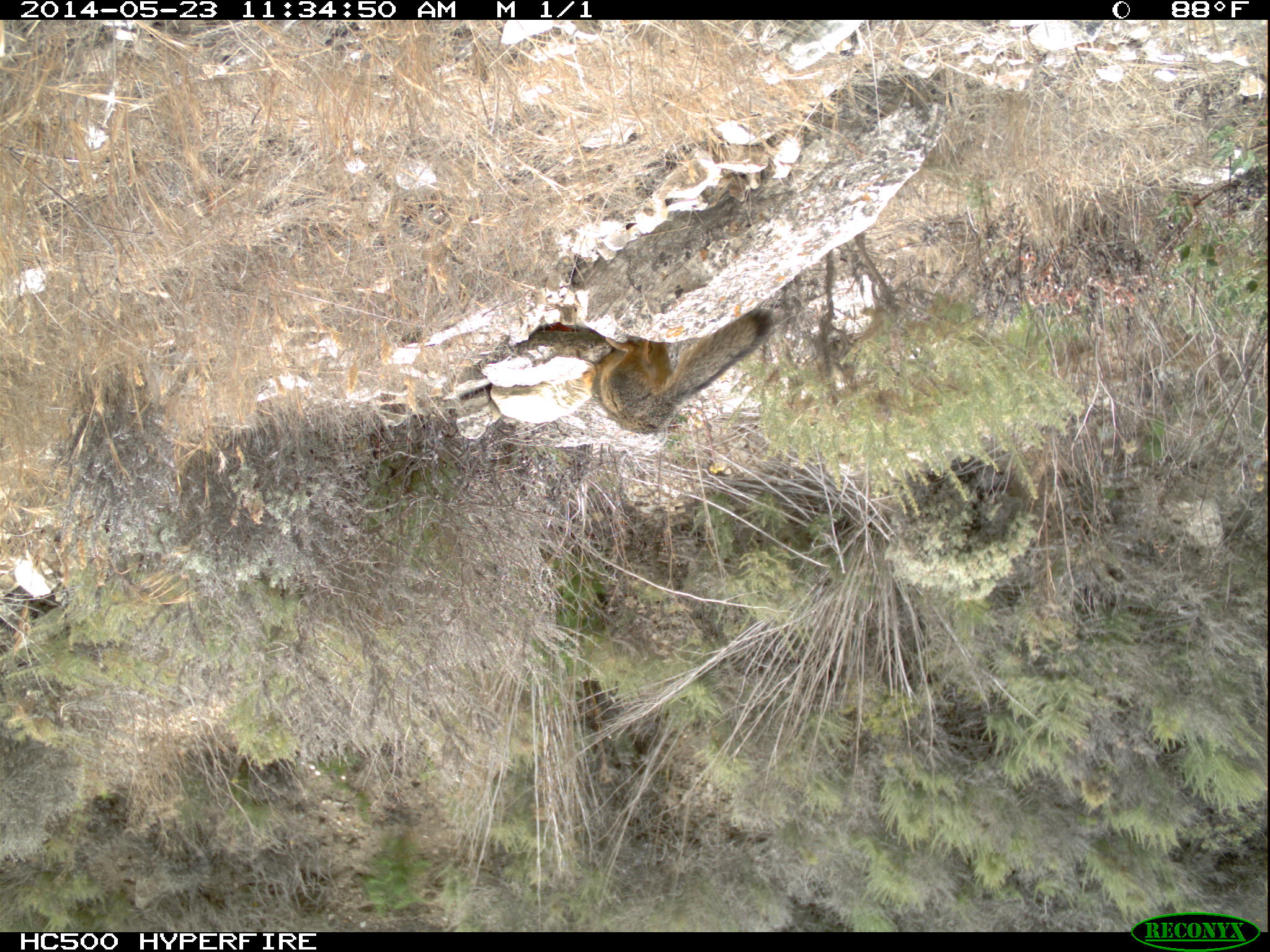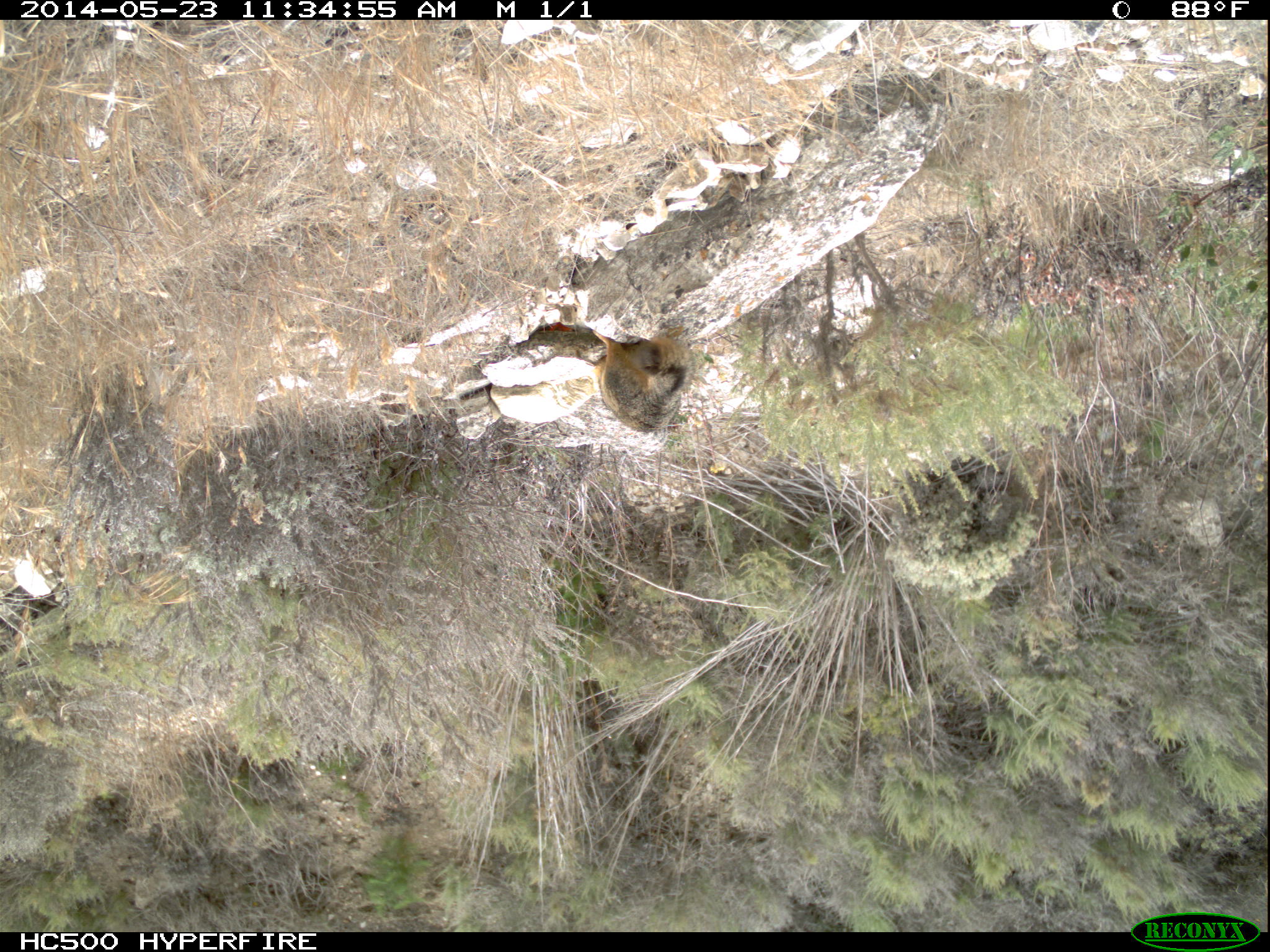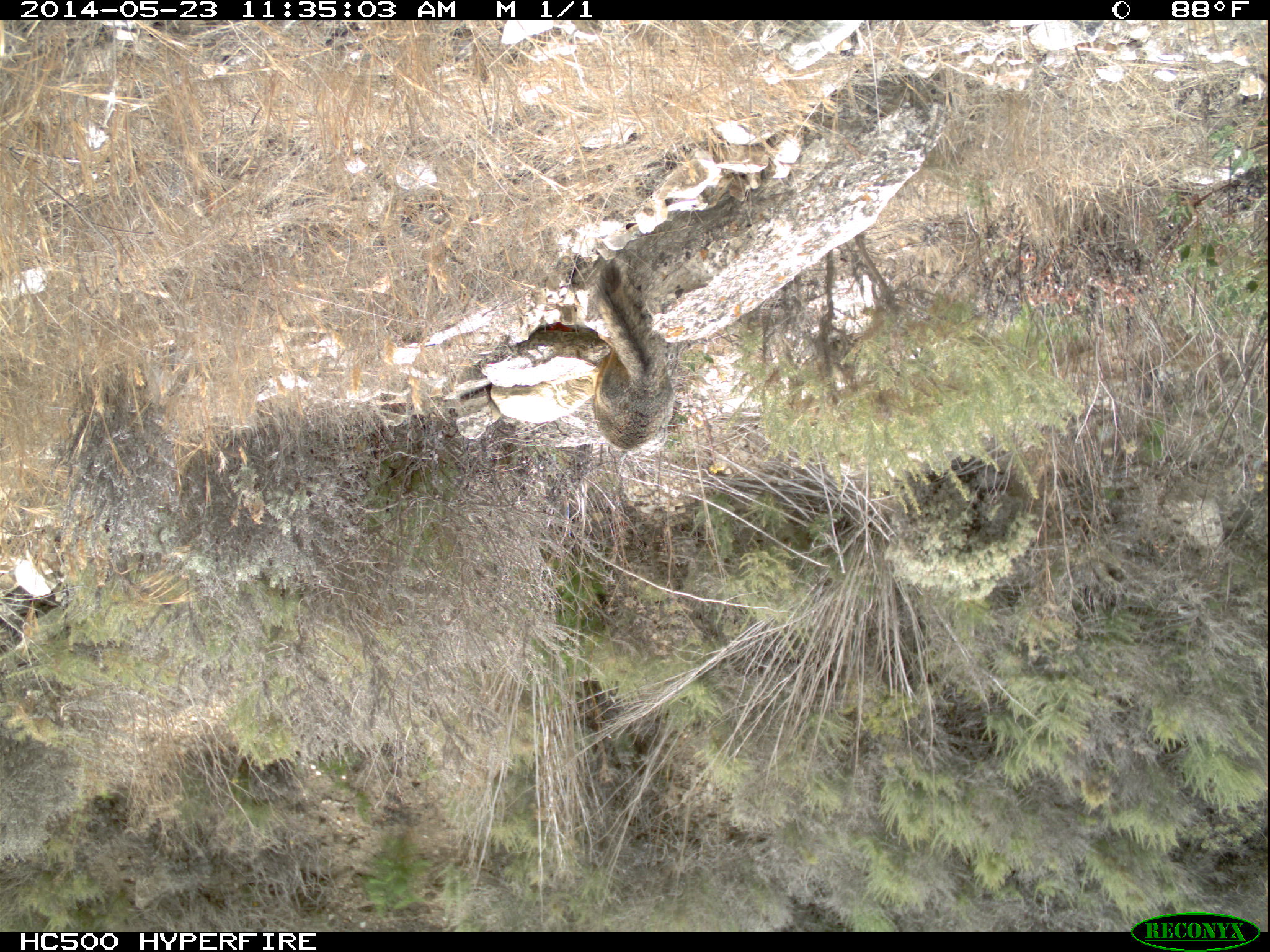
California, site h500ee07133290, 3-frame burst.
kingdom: Animalia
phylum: Chordata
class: Mammalia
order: Carnivora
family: Canidae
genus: Urocyon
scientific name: Urocyon littoralis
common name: island fox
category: fox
Fox (island fox) (Urocyon littoralis).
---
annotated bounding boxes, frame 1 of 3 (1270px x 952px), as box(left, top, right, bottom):
fox: box(582, 309, 774, 434)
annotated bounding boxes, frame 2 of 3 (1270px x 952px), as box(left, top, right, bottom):
fox: box(591, 330, 687, 434)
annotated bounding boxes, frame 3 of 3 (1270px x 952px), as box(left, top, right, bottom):
fox: box(590, 260, 675, 451)